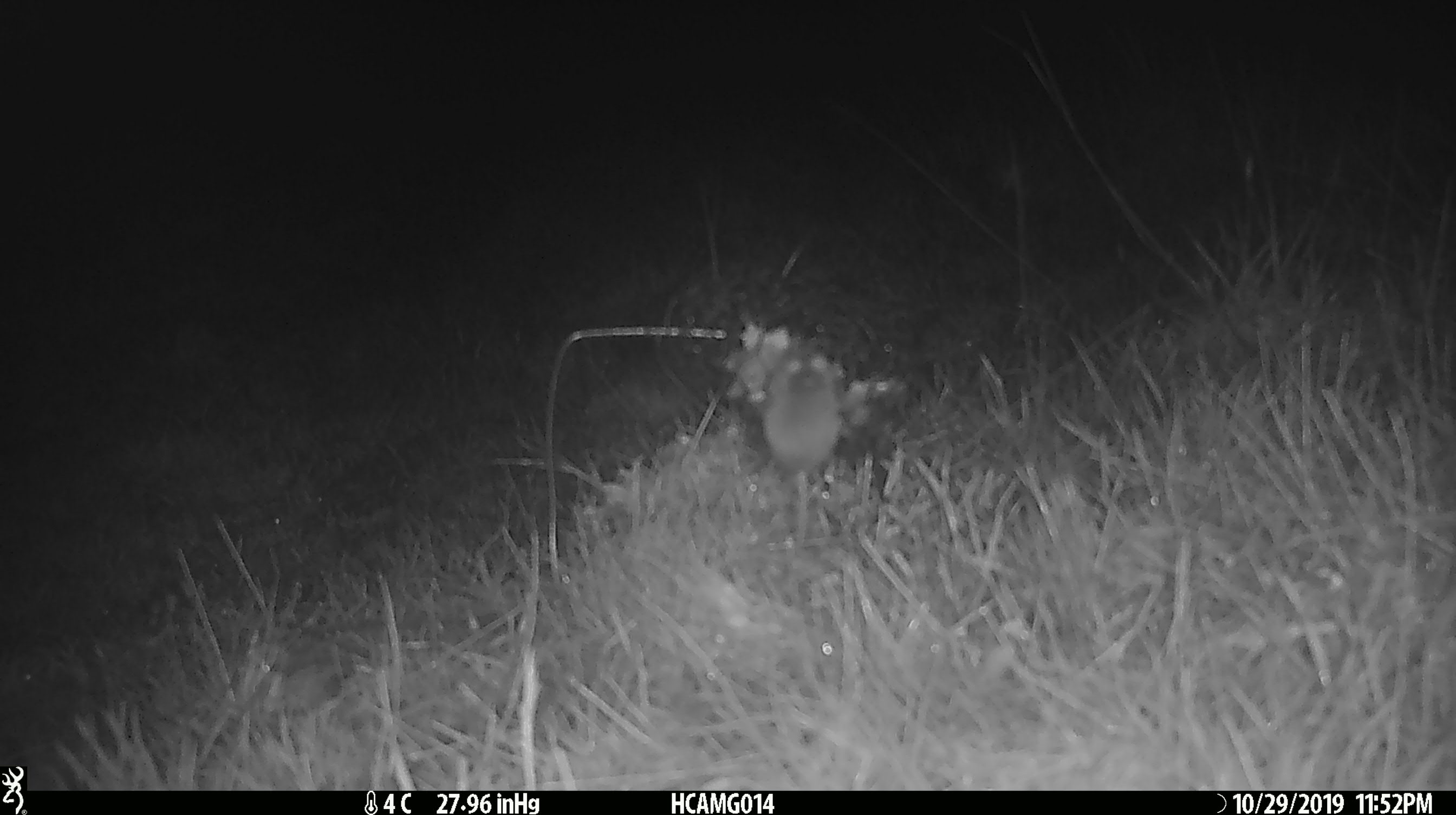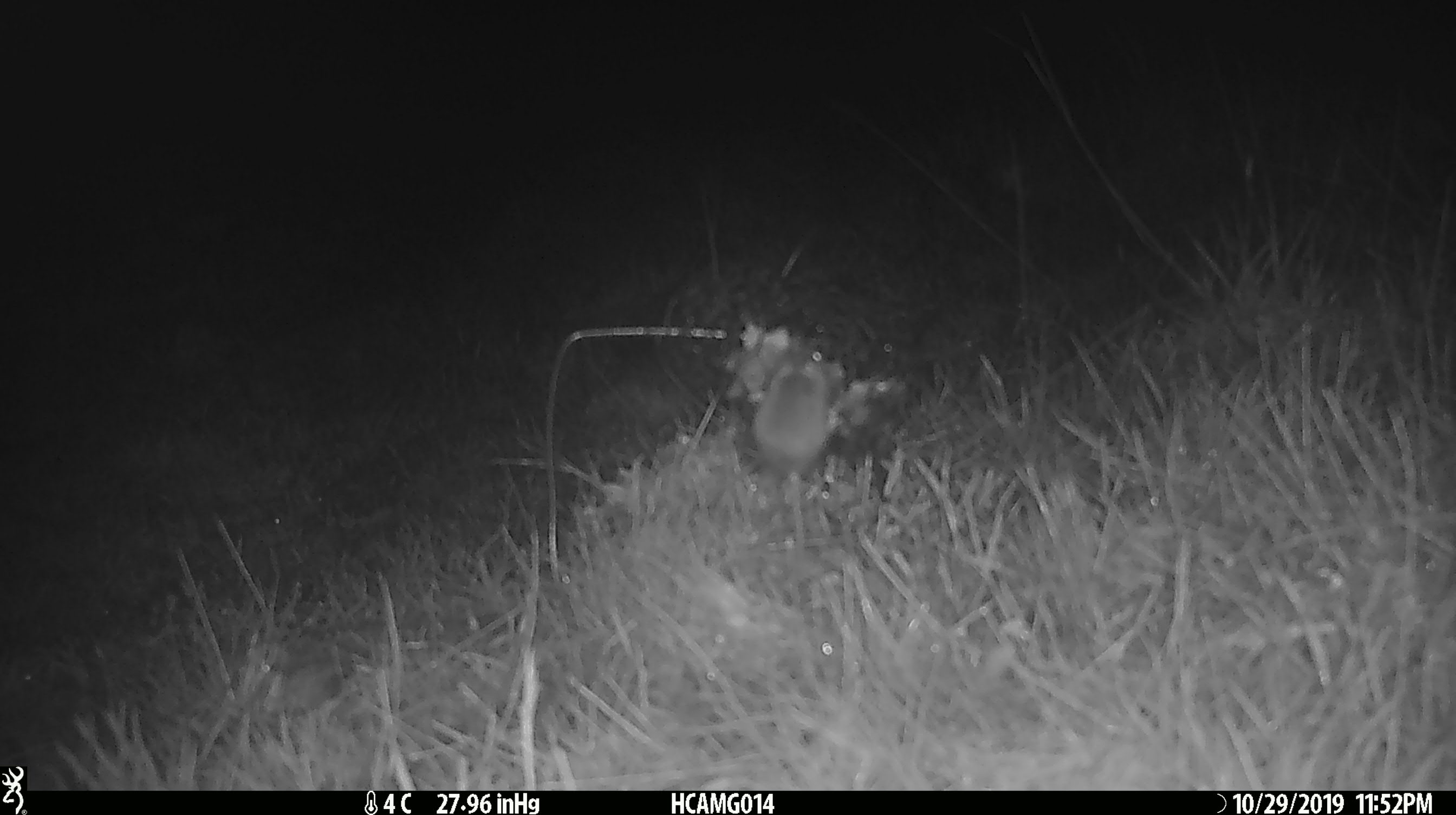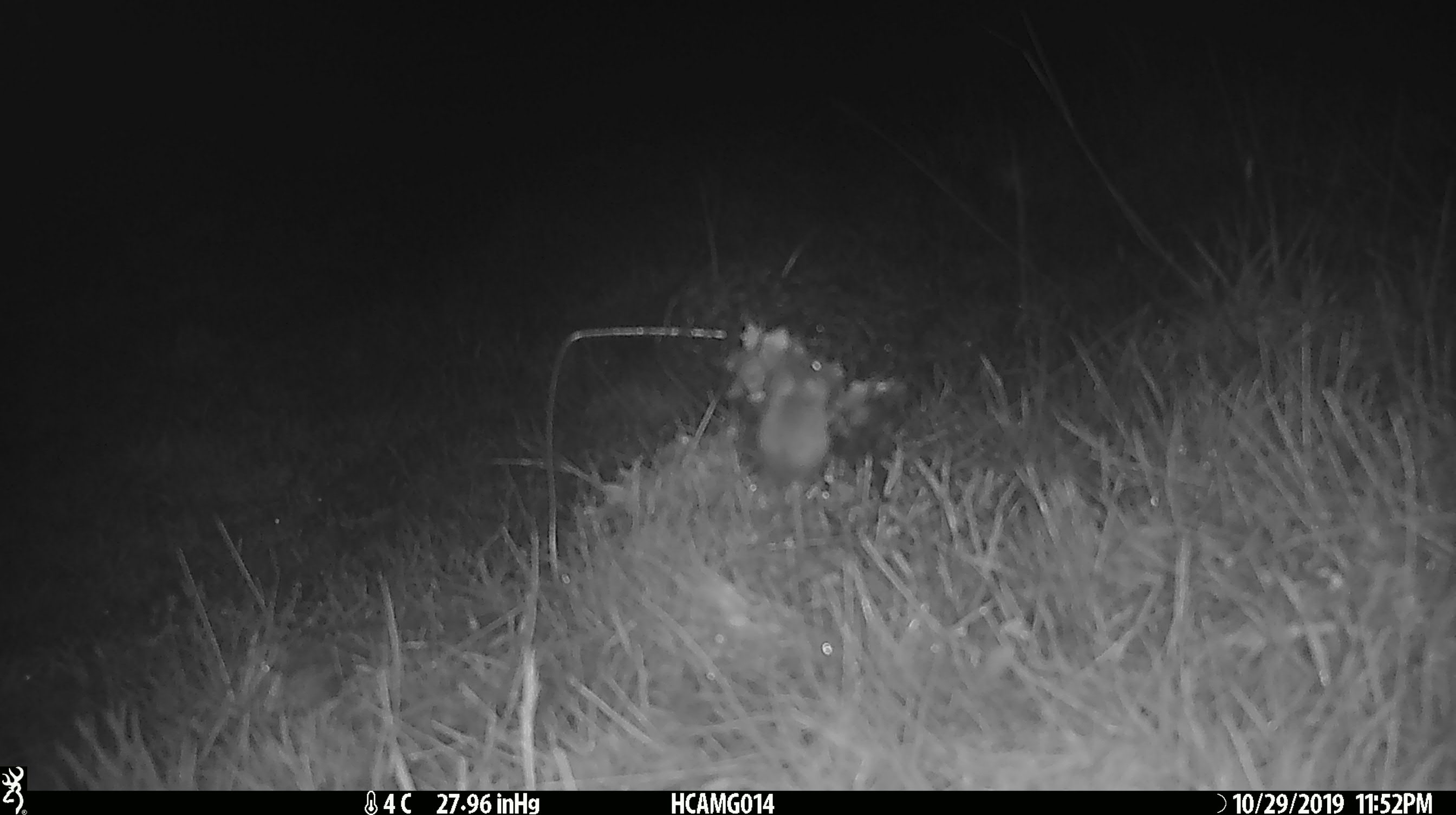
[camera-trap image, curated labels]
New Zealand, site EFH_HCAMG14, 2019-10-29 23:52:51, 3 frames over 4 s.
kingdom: Animalia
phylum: Chordata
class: Mammalia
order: Rodentia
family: Muridae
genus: Mus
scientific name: Mus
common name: mouse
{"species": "mouse (Mus)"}